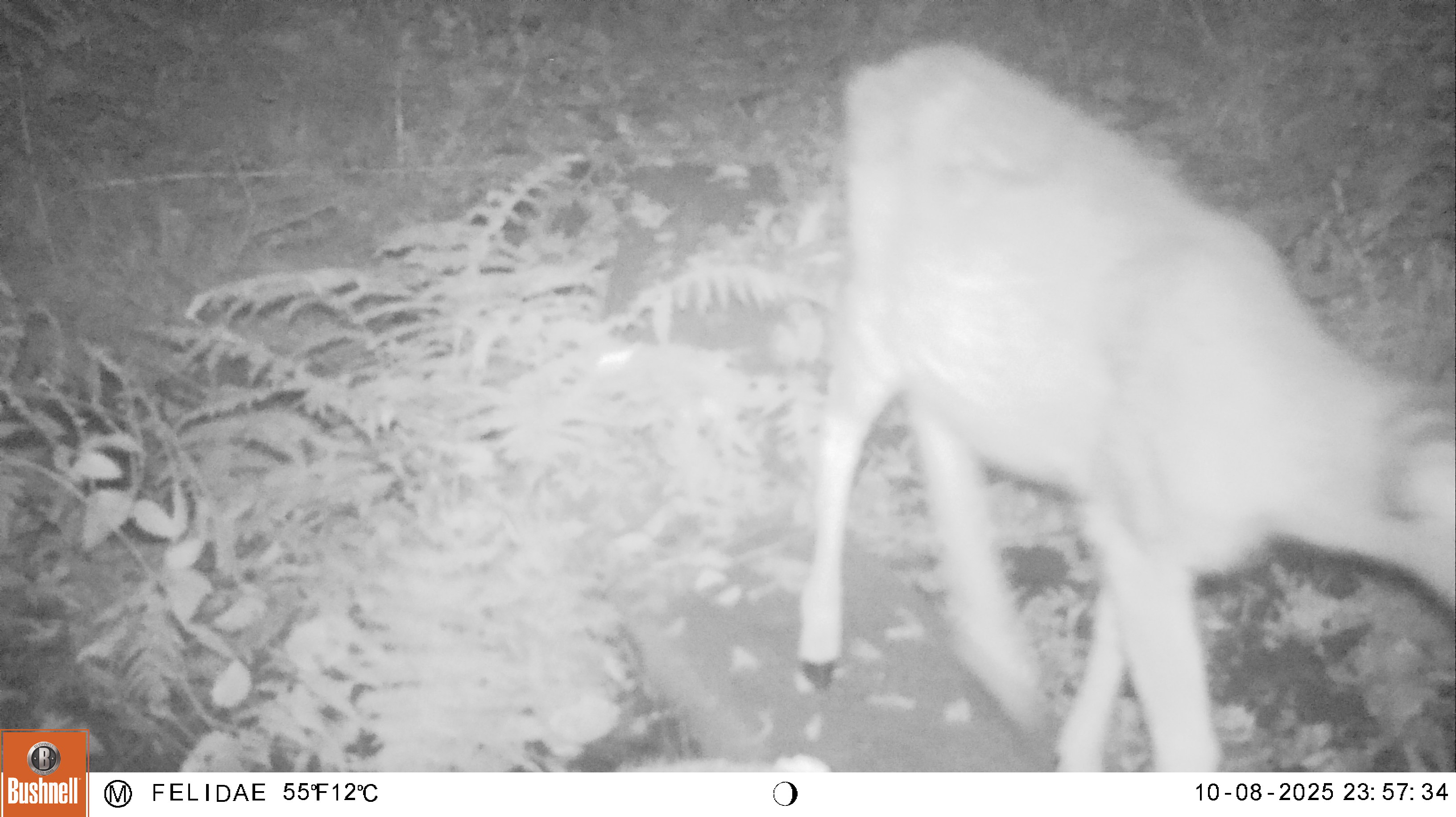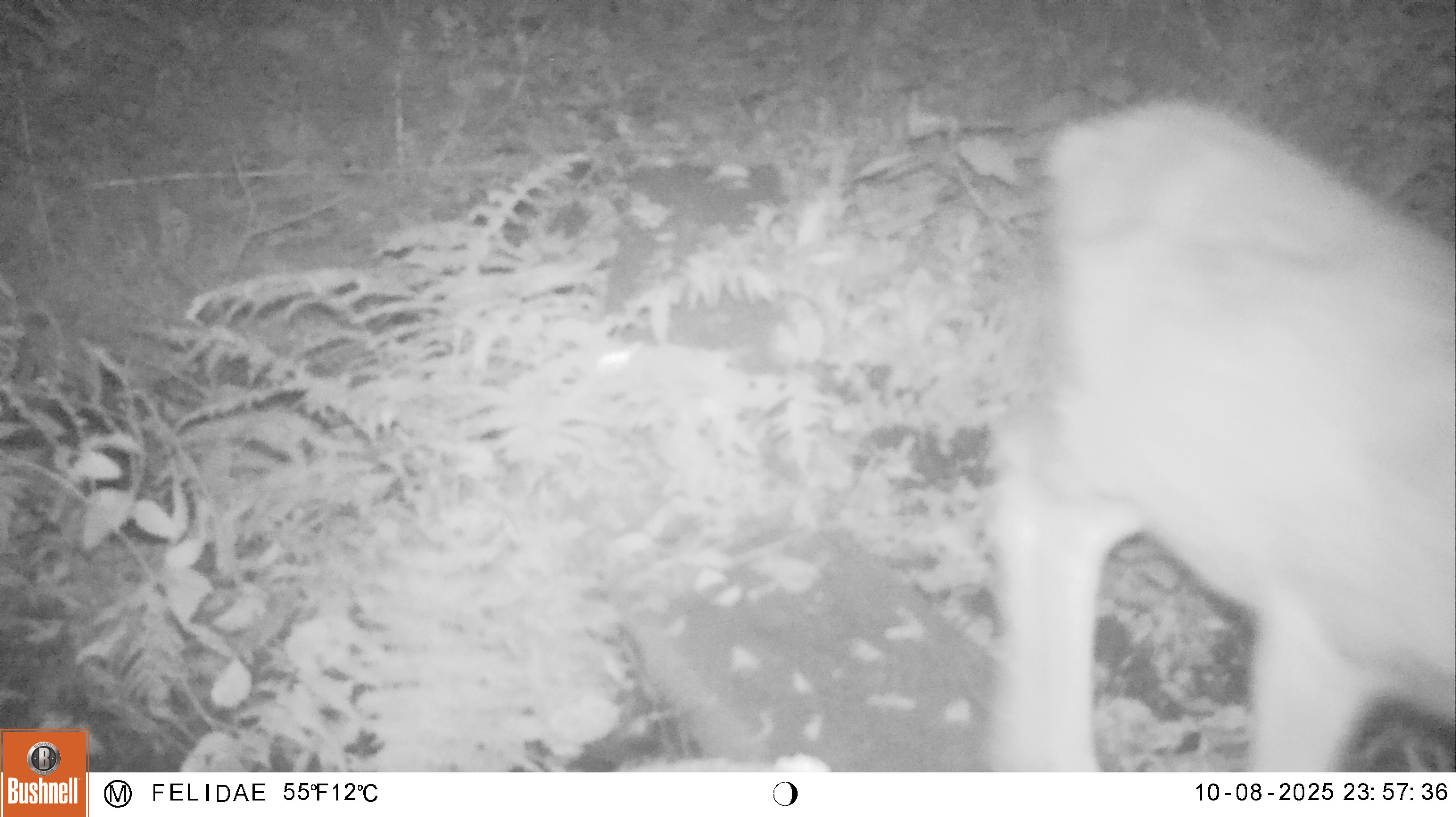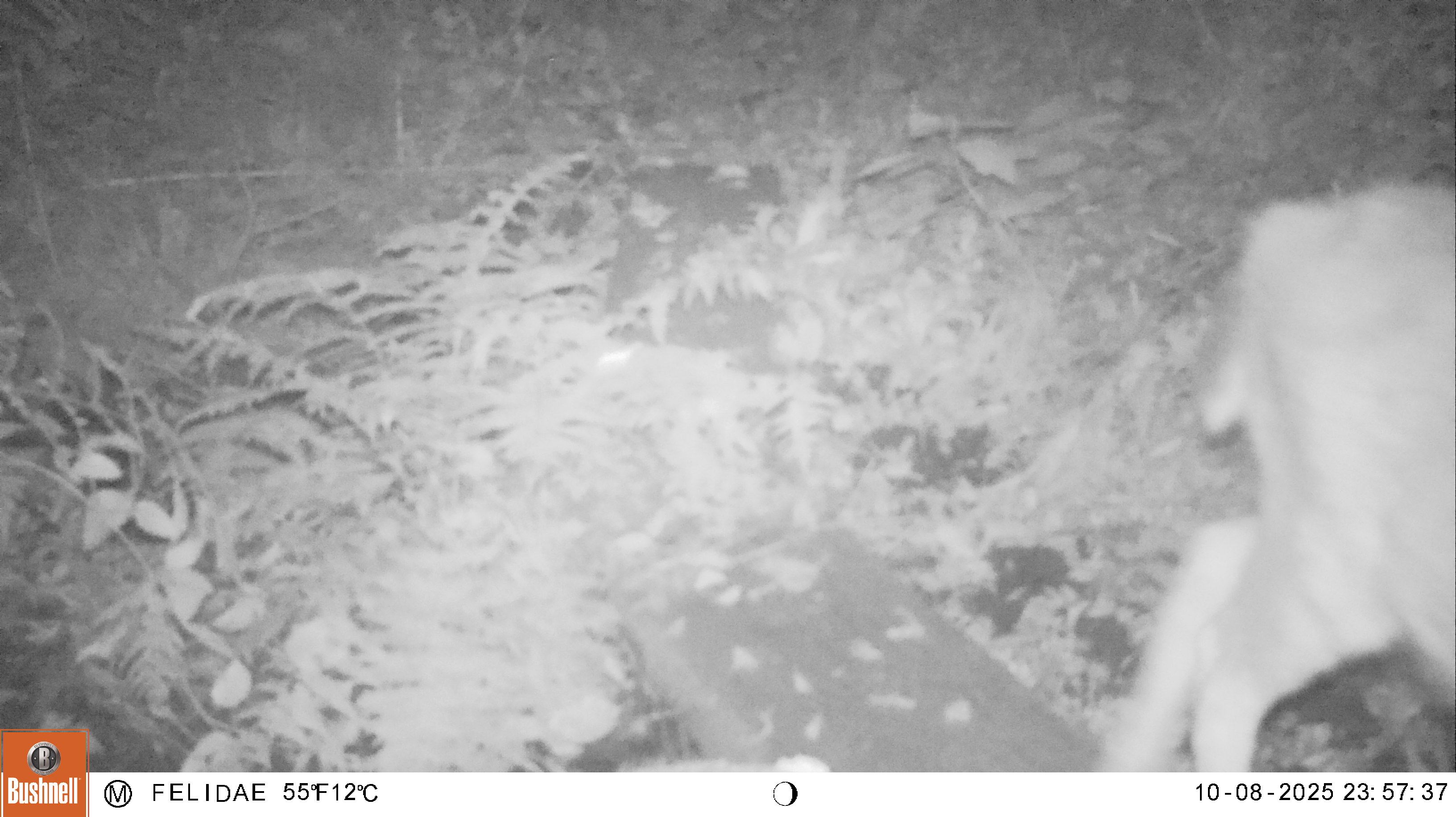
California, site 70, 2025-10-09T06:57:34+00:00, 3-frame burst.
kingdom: Animalia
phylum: Chordata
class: Mammalia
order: Artiodactyla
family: Cervidae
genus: Odocoileus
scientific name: Odocoileus hemionus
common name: mule deer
Mule deer (Odocoileus hemionus).